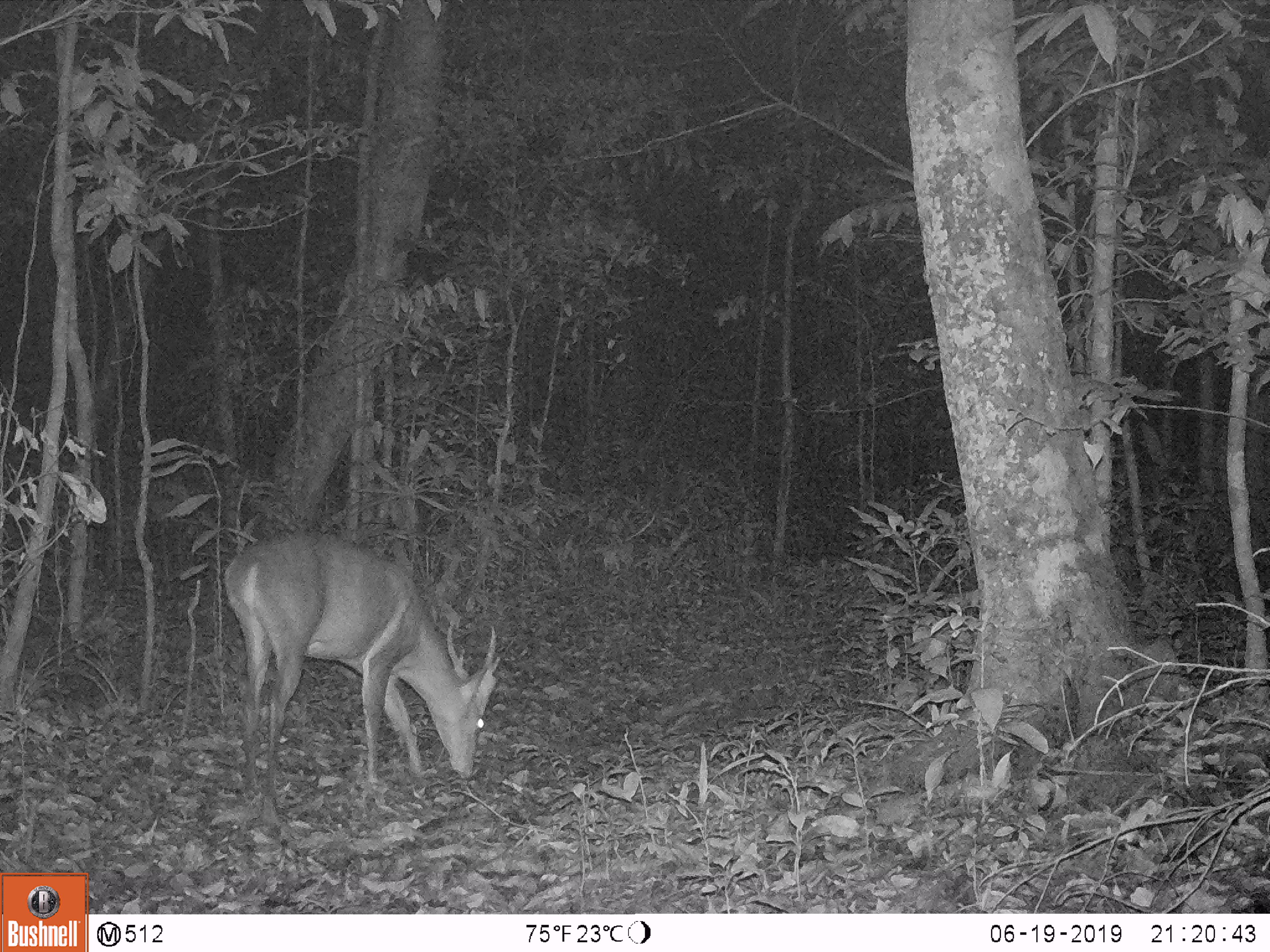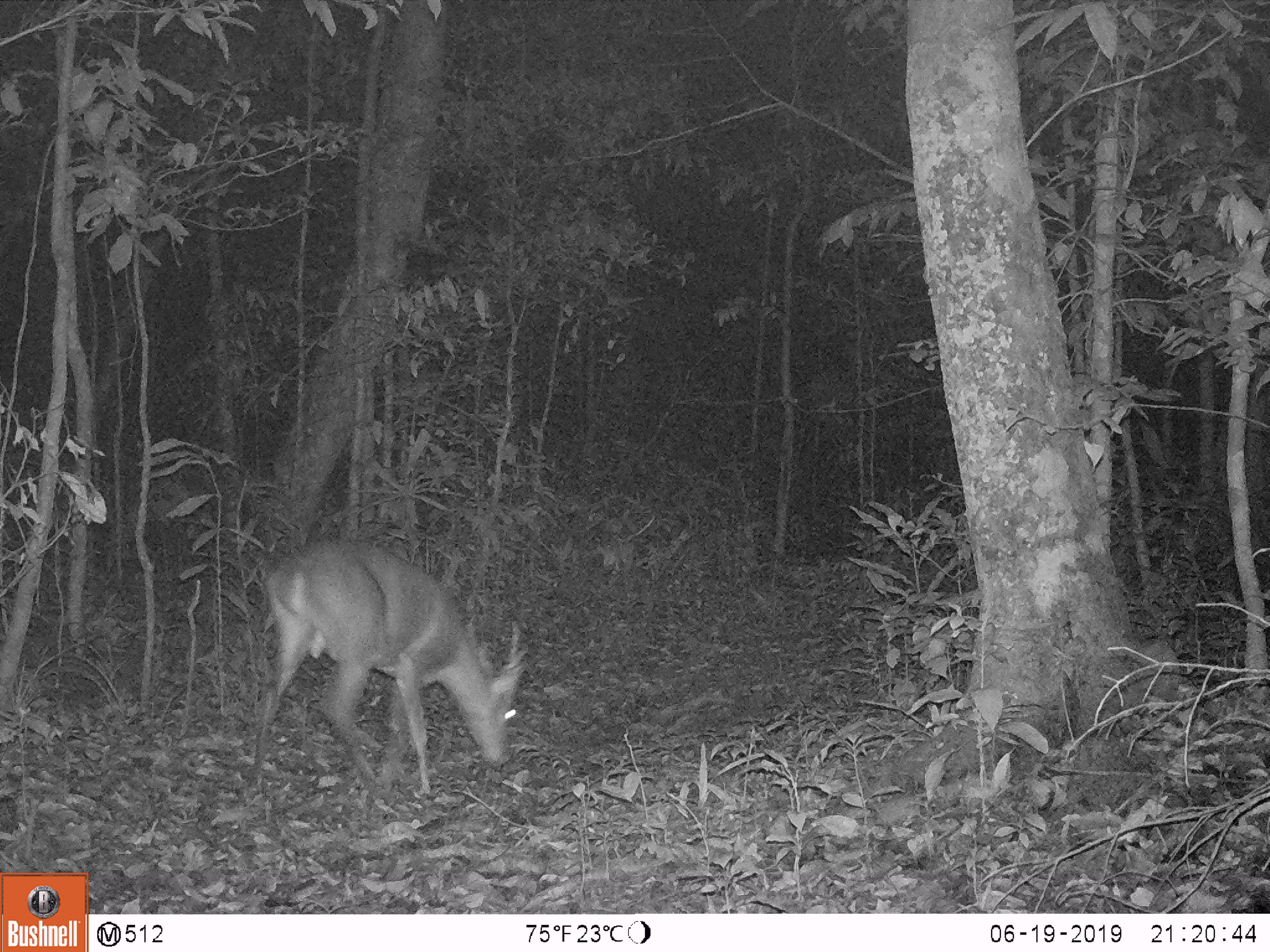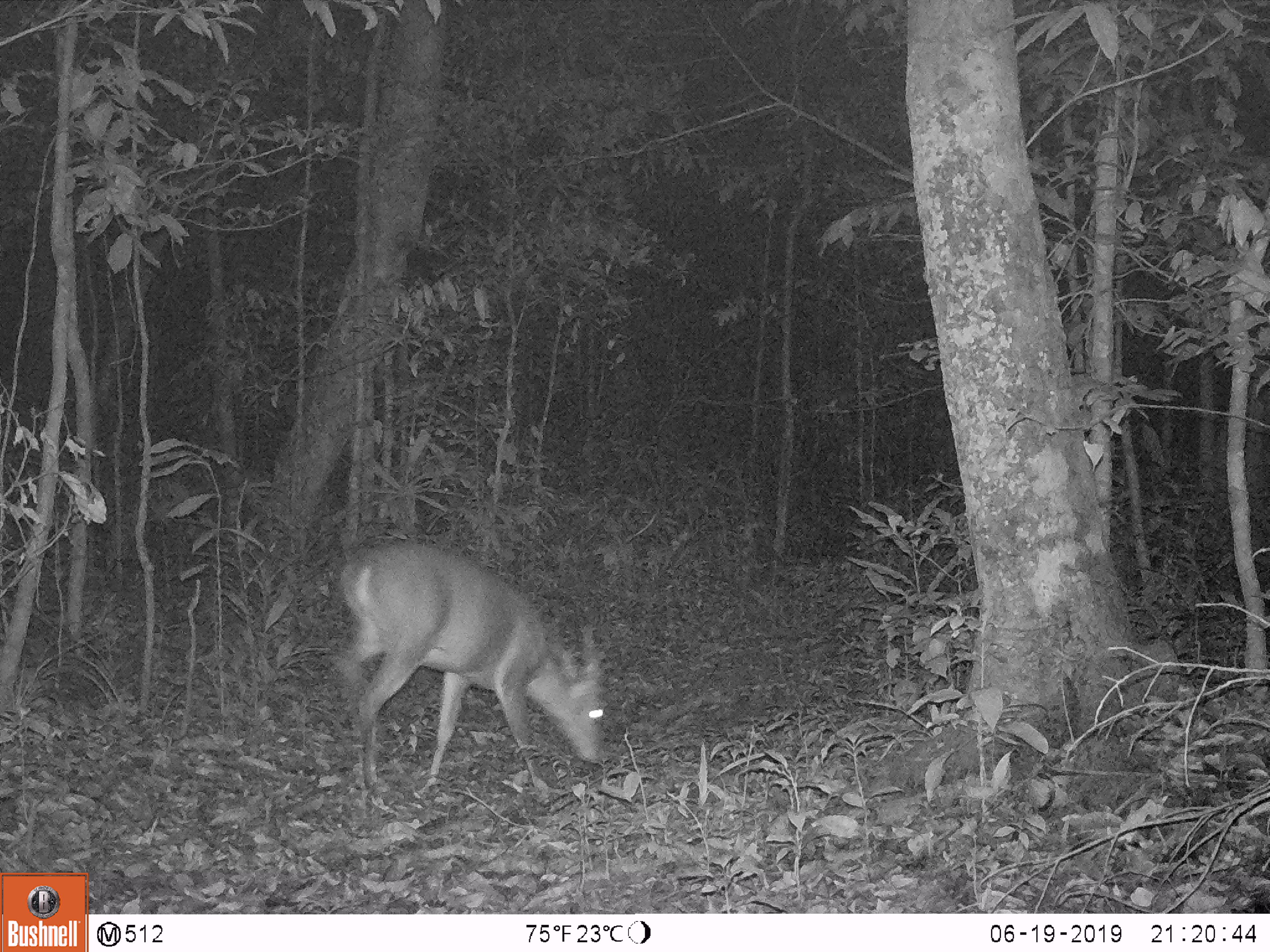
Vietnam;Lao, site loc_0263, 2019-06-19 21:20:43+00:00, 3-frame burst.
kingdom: Animalia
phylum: Chordata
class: Mammalia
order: Artiodactyla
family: Cervidae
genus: Muntiacus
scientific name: Muntiacus vuquangensis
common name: large-antlered muntjac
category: large antlered muntjac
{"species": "large antlered muntjac (large-antlered muntjac) (Muntiacus vuquangensis)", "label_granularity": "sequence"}